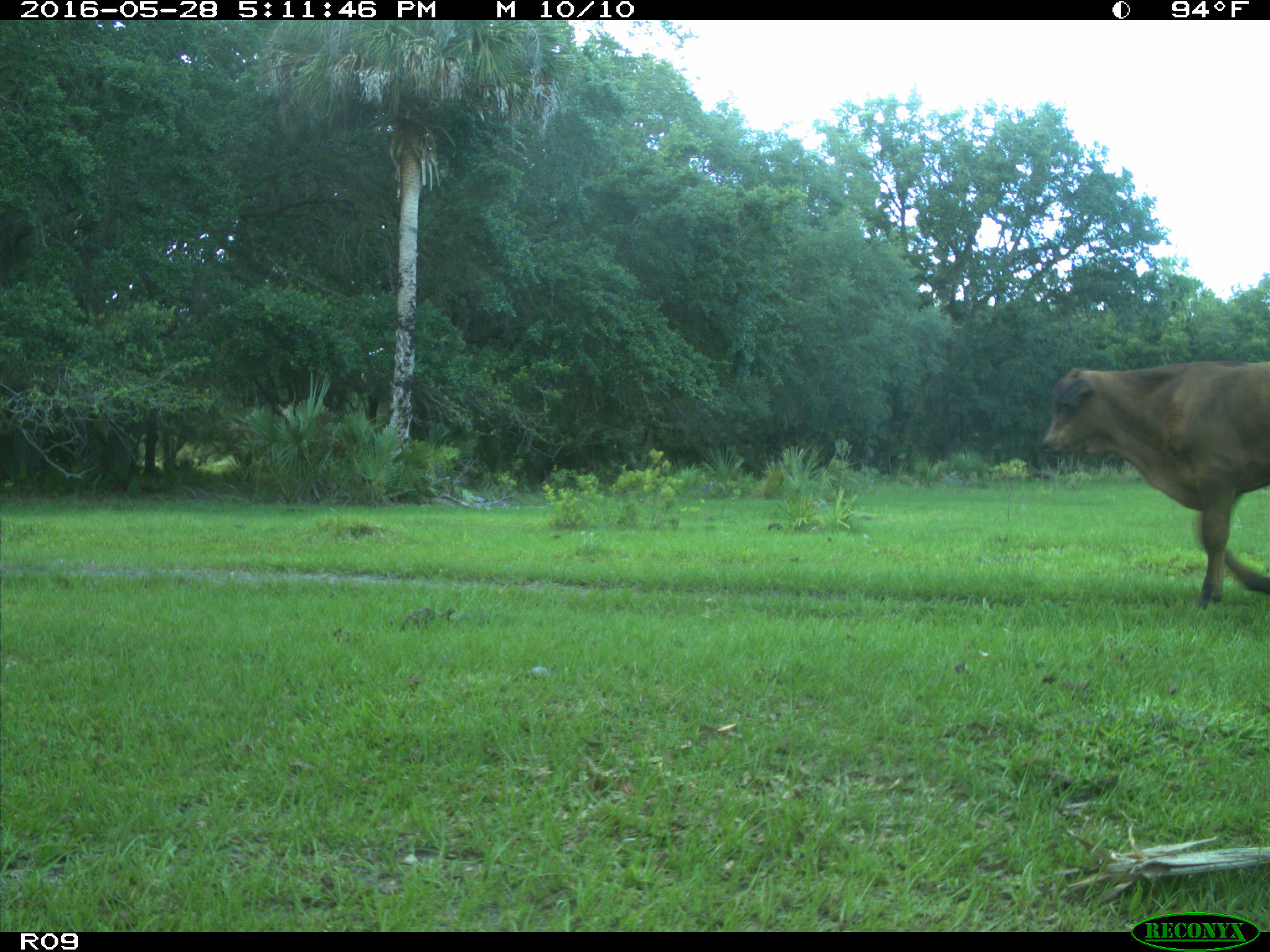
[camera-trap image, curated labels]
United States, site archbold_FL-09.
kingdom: Animalia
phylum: Chordata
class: Mammalia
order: Artiodactyla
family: Bovidae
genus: Bos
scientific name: Bos taurus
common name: domestic cow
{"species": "Bos taurus (domestic cow)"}